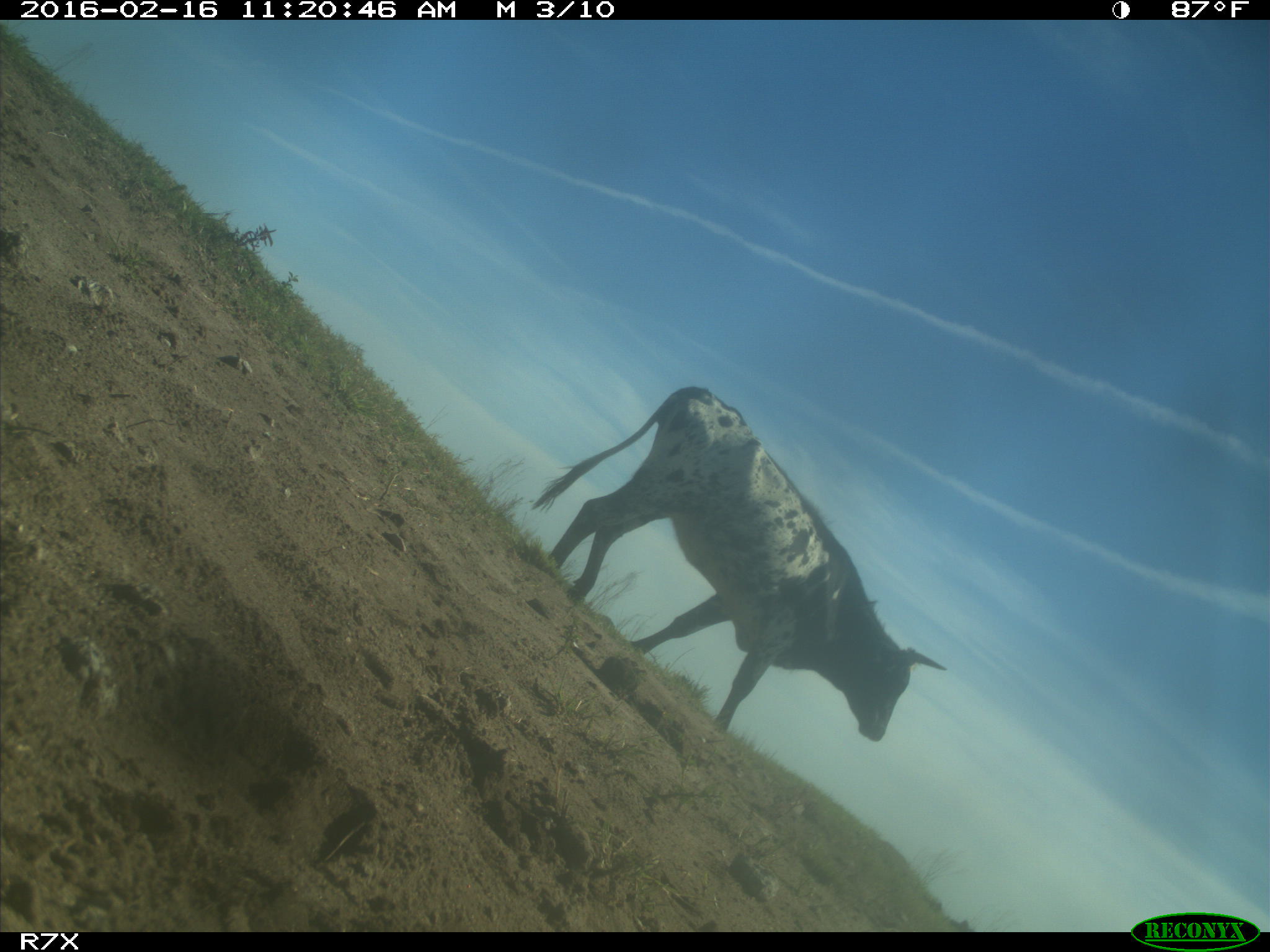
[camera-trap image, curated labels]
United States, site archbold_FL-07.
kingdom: Animalia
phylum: Chordata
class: Mammalia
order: Artiodactyla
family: Bovidae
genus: Bos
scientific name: Bos taurus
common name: domestic cow